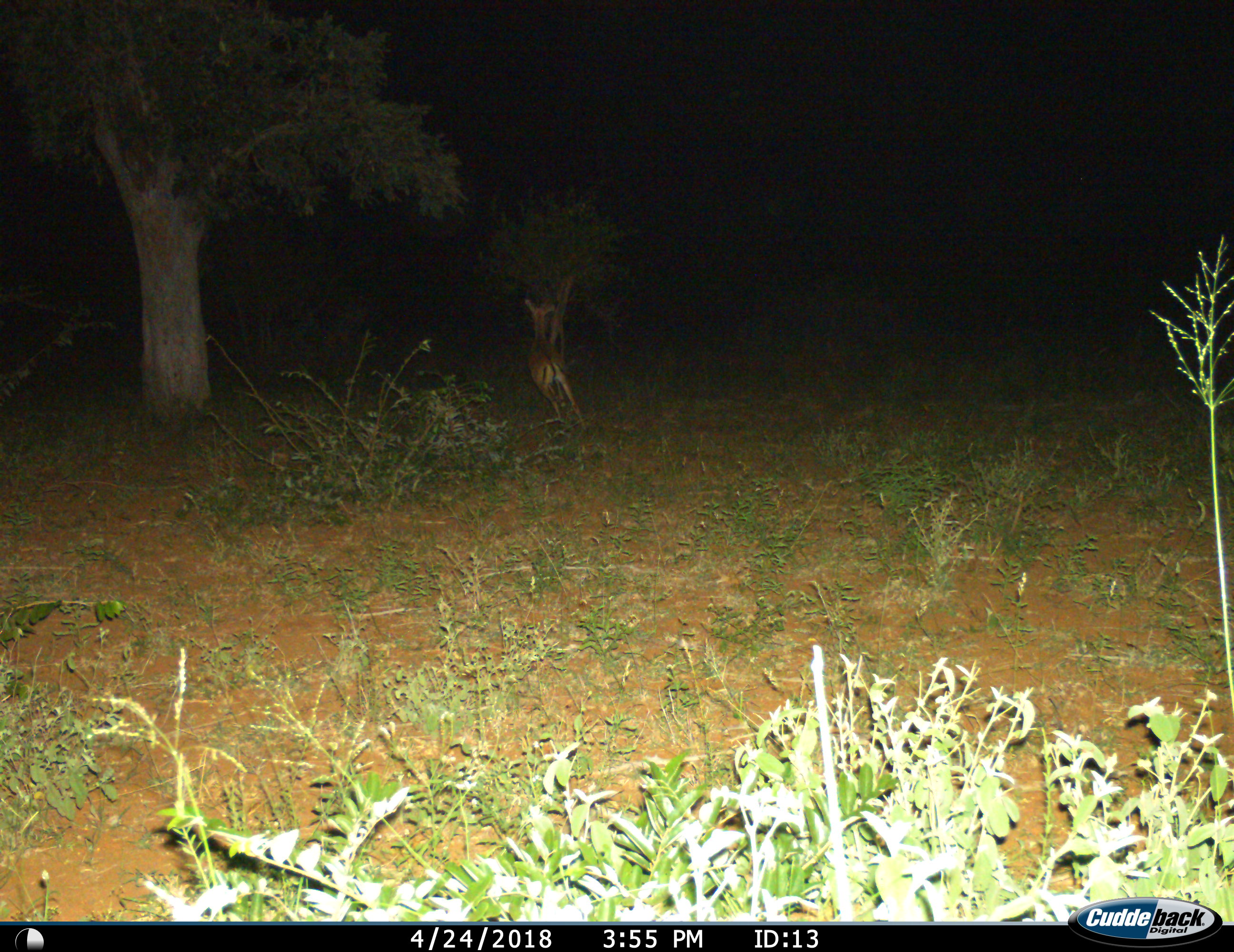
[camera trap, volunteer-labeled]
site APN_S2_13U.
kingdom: Animalia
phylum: Chordata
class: Mammalia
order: Artiodactyla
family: Bovidae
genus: Aepyceros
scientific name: Aepyceros melampus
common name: impala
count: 1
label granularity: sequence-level